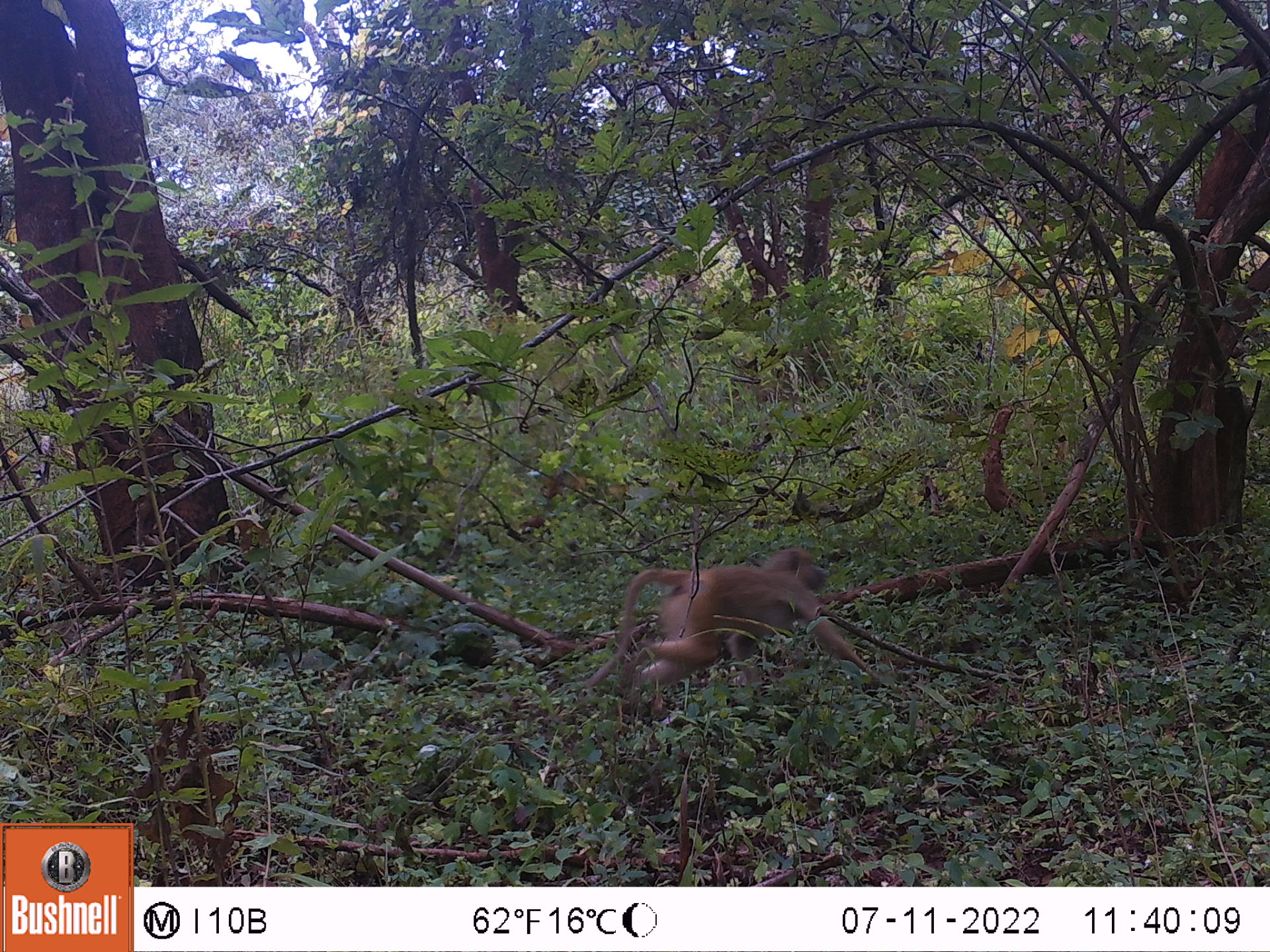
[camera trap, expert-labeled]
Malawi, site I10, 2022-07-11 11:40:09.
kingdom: Animalia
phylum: Chordata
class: Mammalia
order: Primates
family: Cercopithecidae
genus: Papio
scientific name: Papio cynocephalus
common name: yellow baboon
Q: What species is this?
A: Yellow baboon (Papio cynocephalus).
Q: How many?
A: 1.